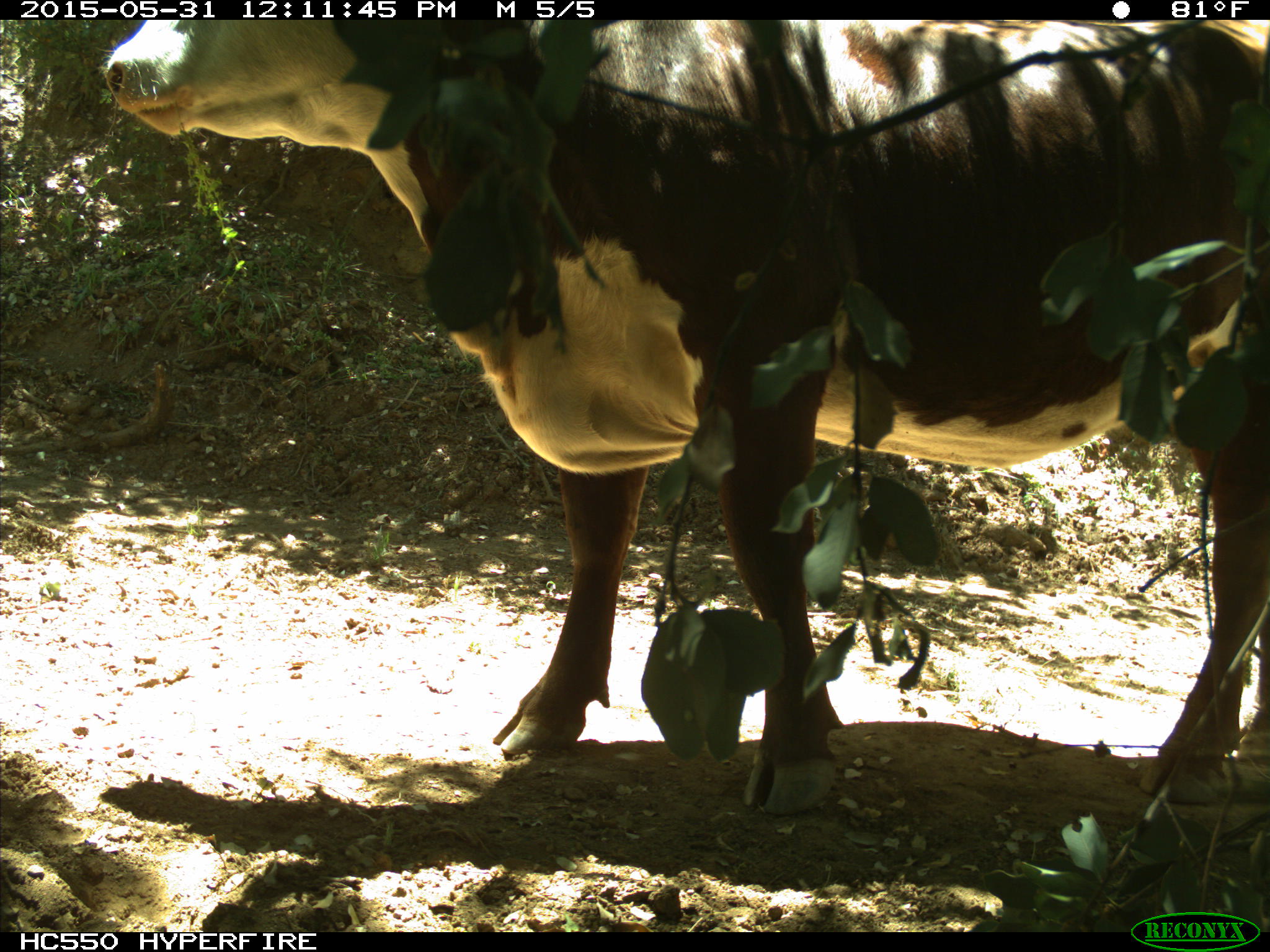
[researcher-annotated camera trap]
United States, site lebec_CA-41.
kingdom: Animalia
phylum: Chordata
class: Mammalia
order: Artiodactyla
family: Bovidae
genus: Bos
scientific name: Bos taurus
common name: domestic cow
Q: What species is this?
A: Bos taurus (domestic cow).